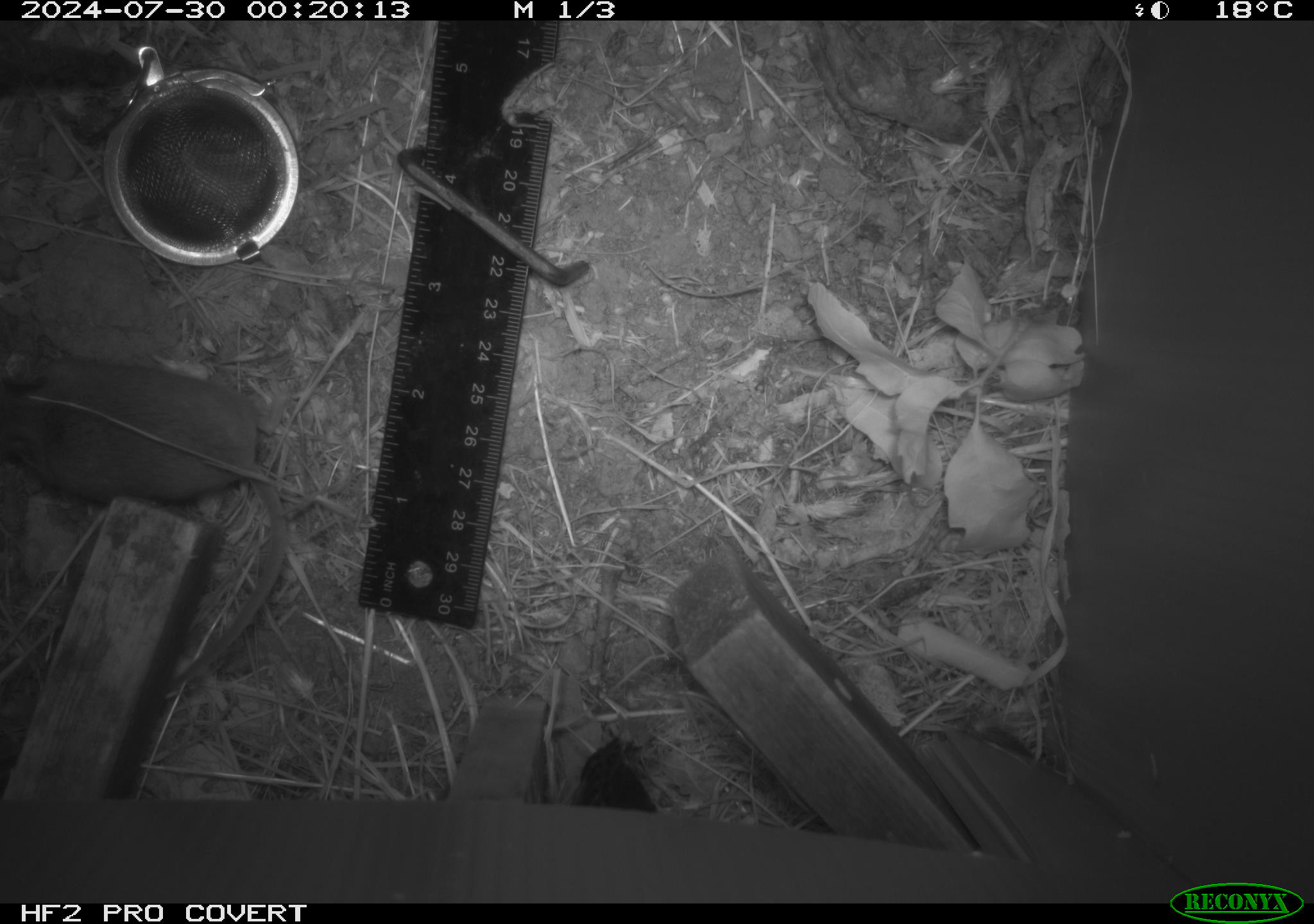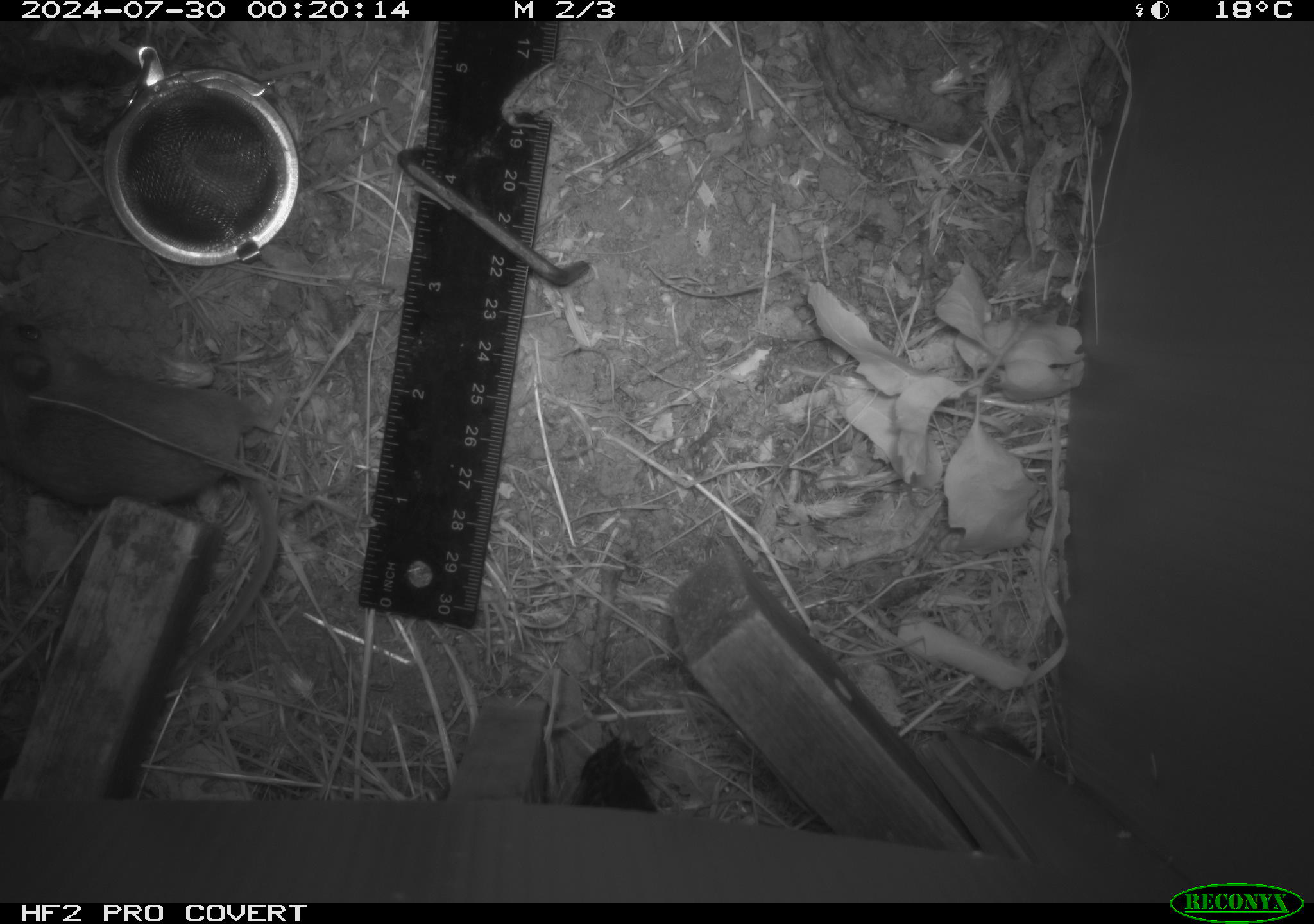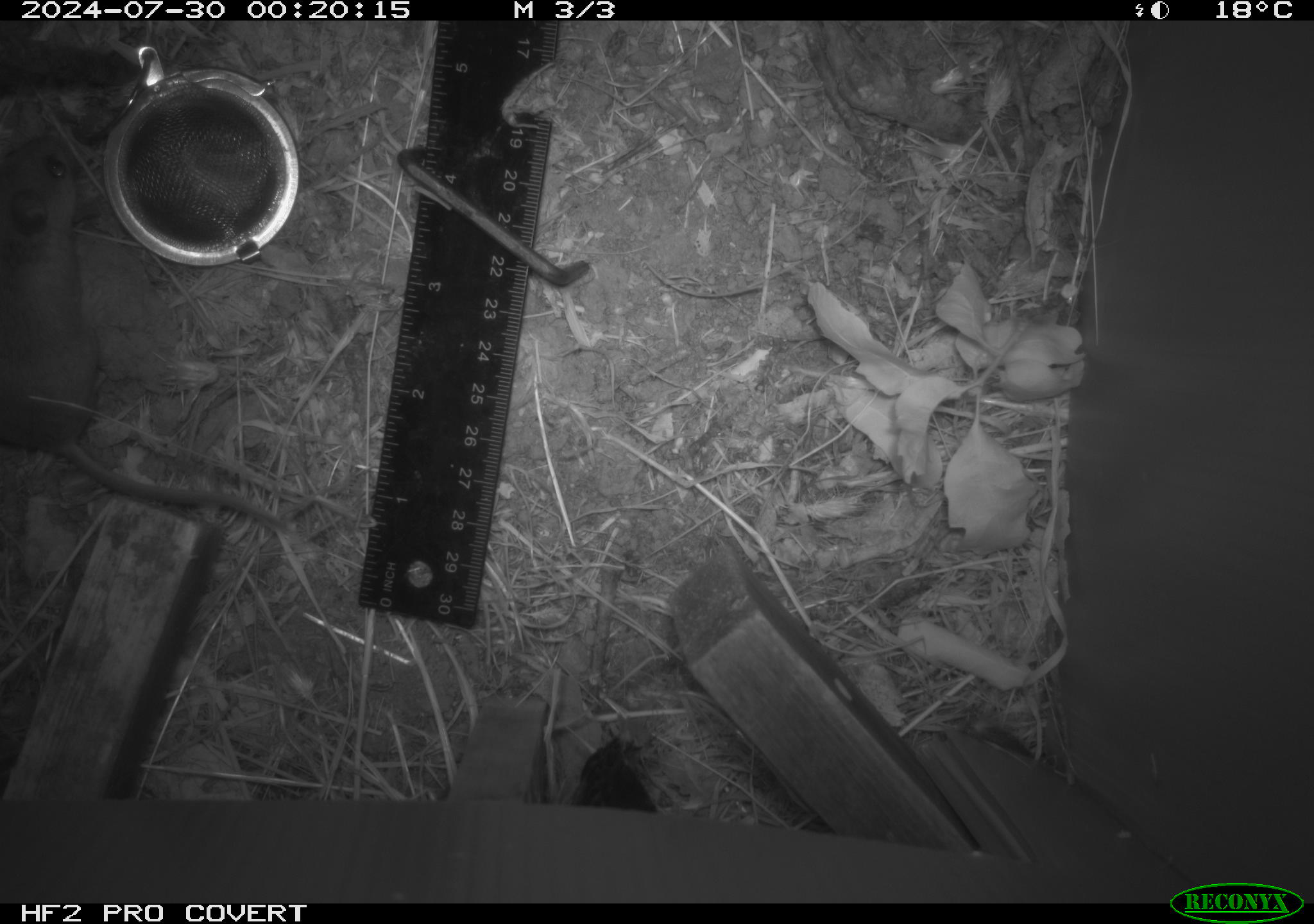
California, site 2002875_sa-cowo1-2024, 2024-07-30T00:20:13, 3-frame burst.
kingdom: Animalia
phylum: Chordata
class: Mammalia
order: Rodentia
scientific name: Rodentia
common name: rodent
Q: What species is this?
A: Rodent (Rodentia).